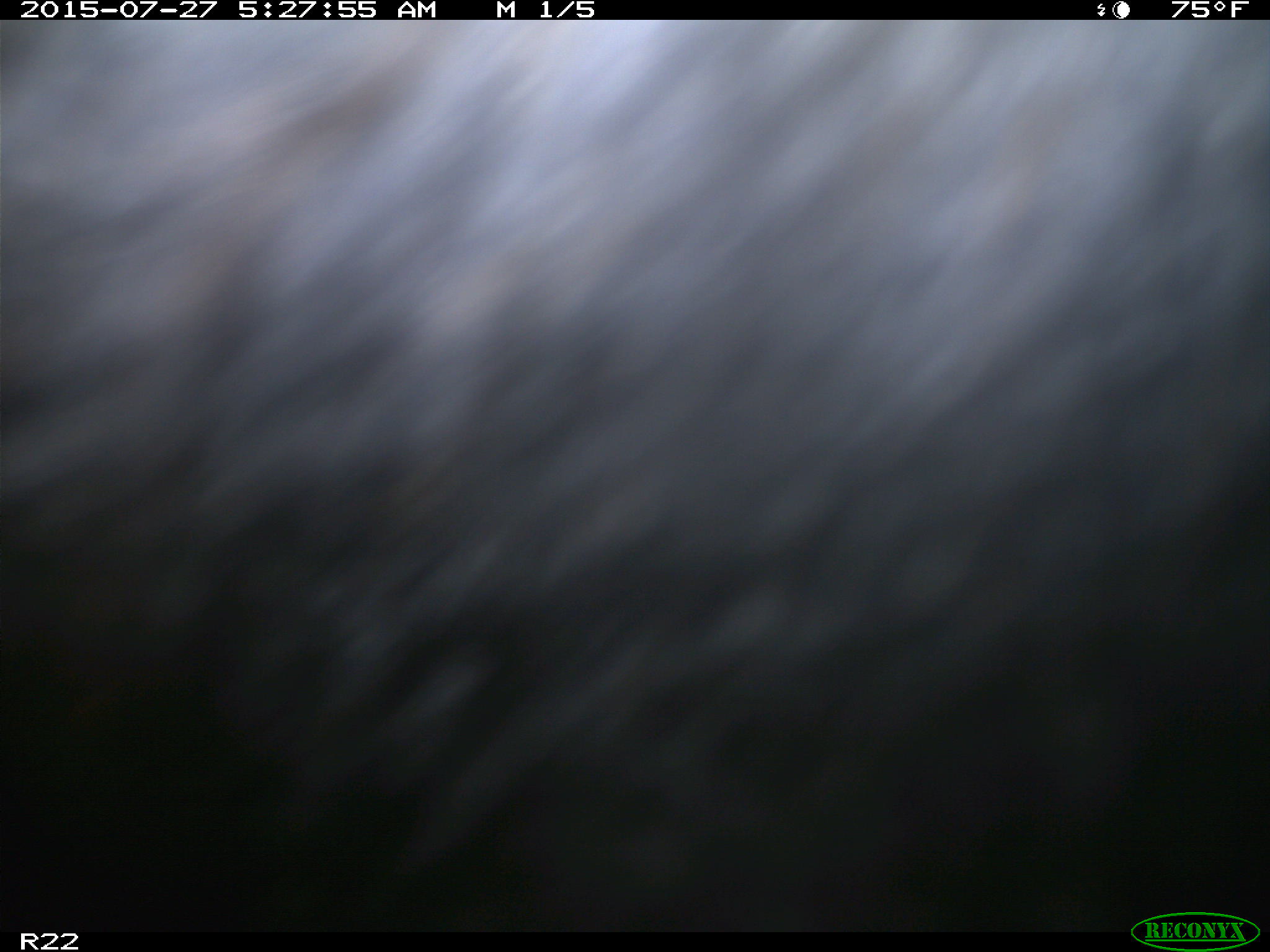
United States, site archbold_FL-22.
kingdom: Animalia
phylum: Chordata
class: Mammalia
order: Artiodactyla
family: Bovidae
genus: Bos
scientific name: Bos taurus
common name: domestic cow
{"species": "Bos taurus (domestic cow)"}